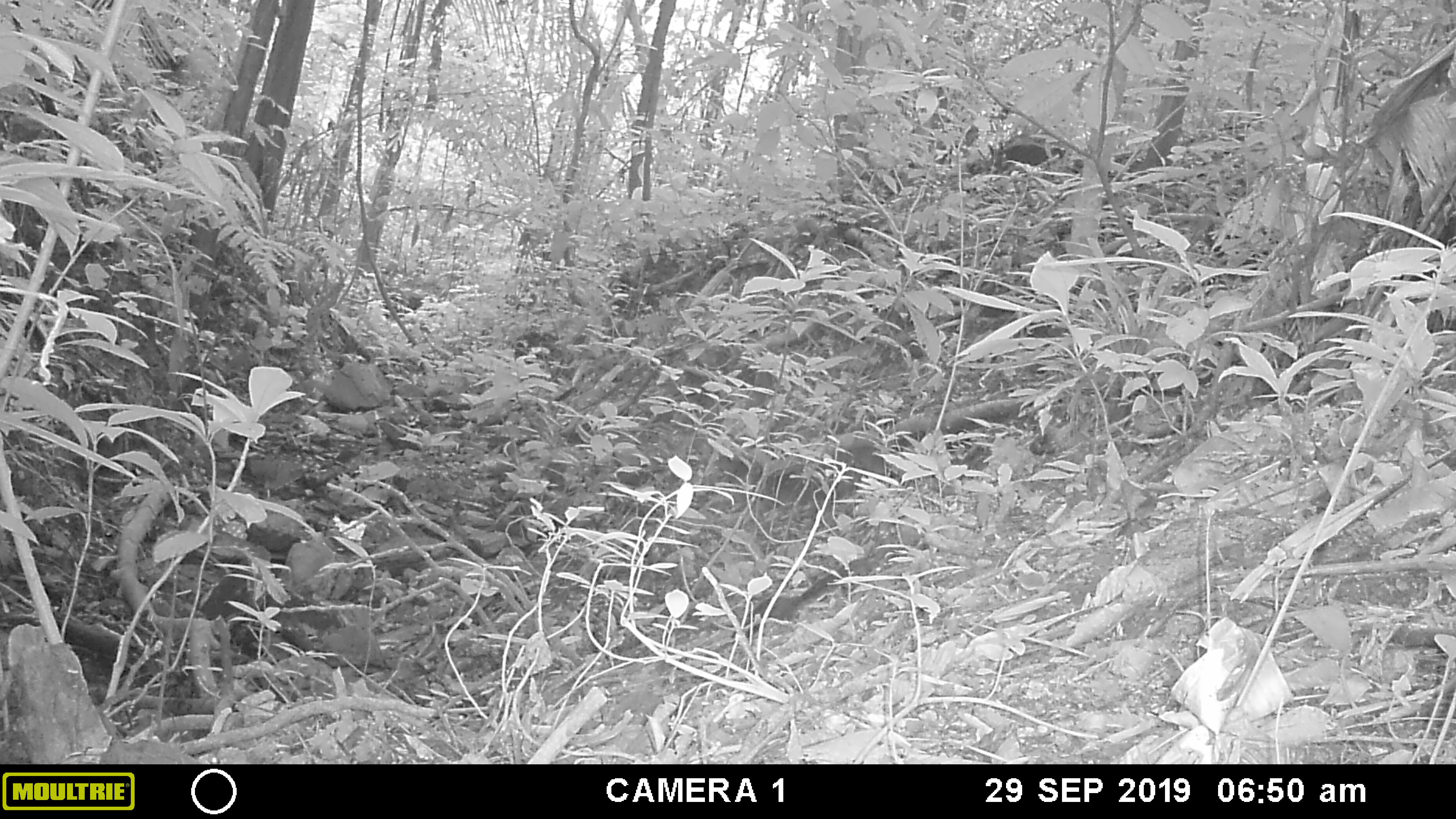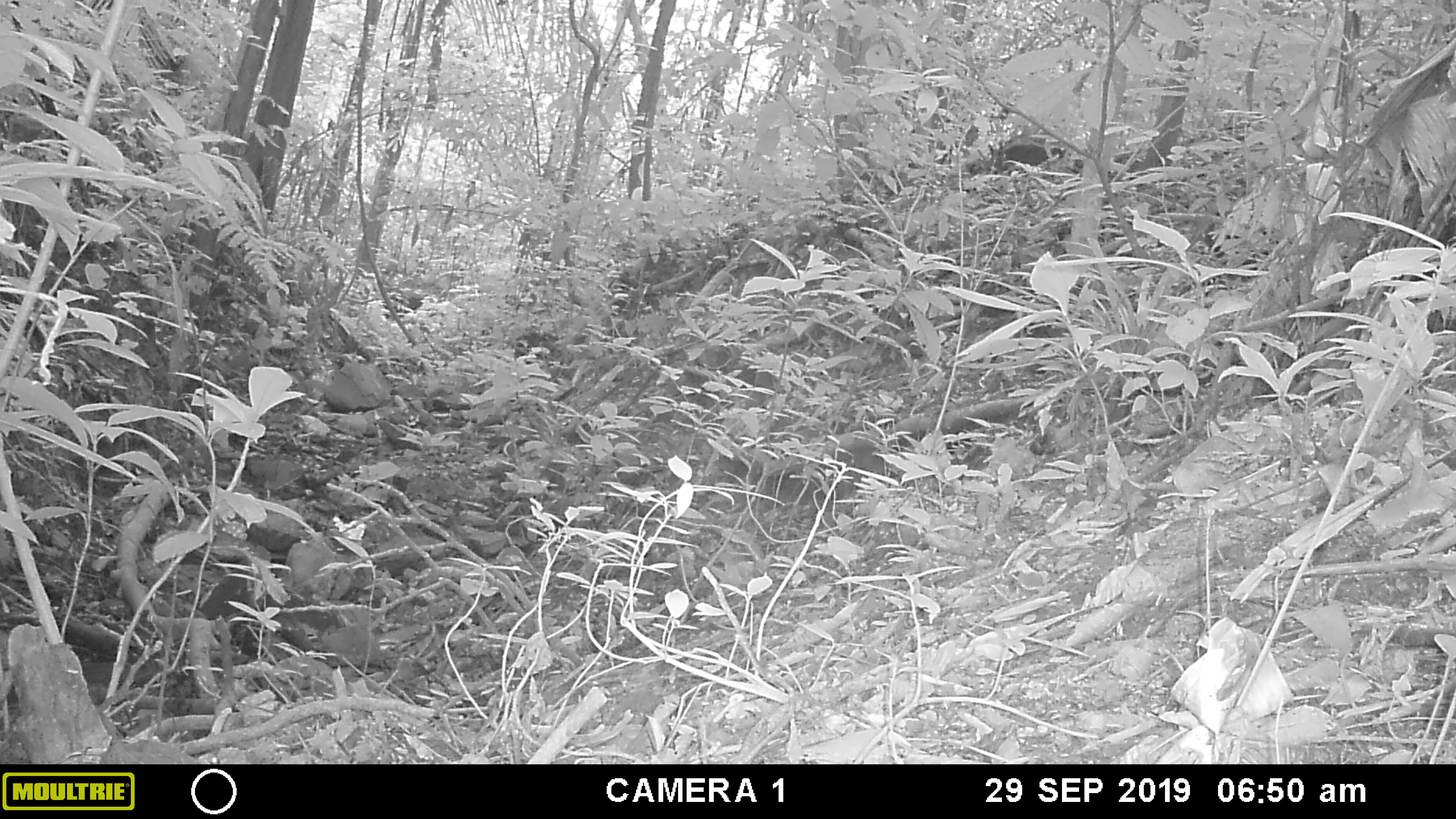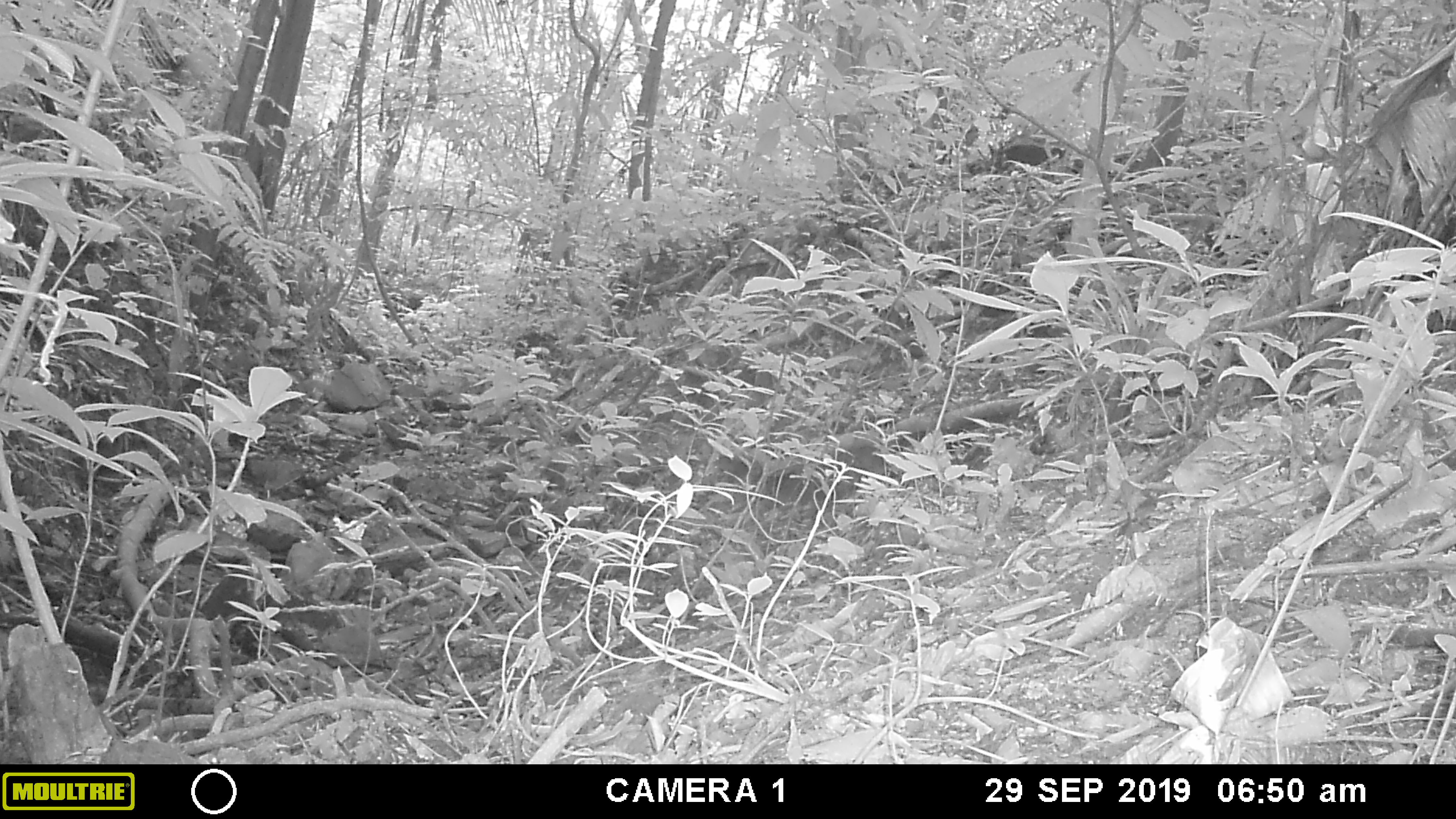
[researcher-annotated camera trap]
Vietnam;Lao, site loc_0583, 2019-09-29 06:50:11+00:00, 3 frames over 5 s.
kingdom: Animalia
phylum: Chordata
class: Mammalia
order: Rodentia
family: Sciuridae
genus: Dremomys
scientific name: Dremomys rufigenis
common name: red-cheeked squirrel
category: red cheeked squirrel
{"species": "red cheeked squirrel (red-cheeked squirrel) (Dremomys rufigenis)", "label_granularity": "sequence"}